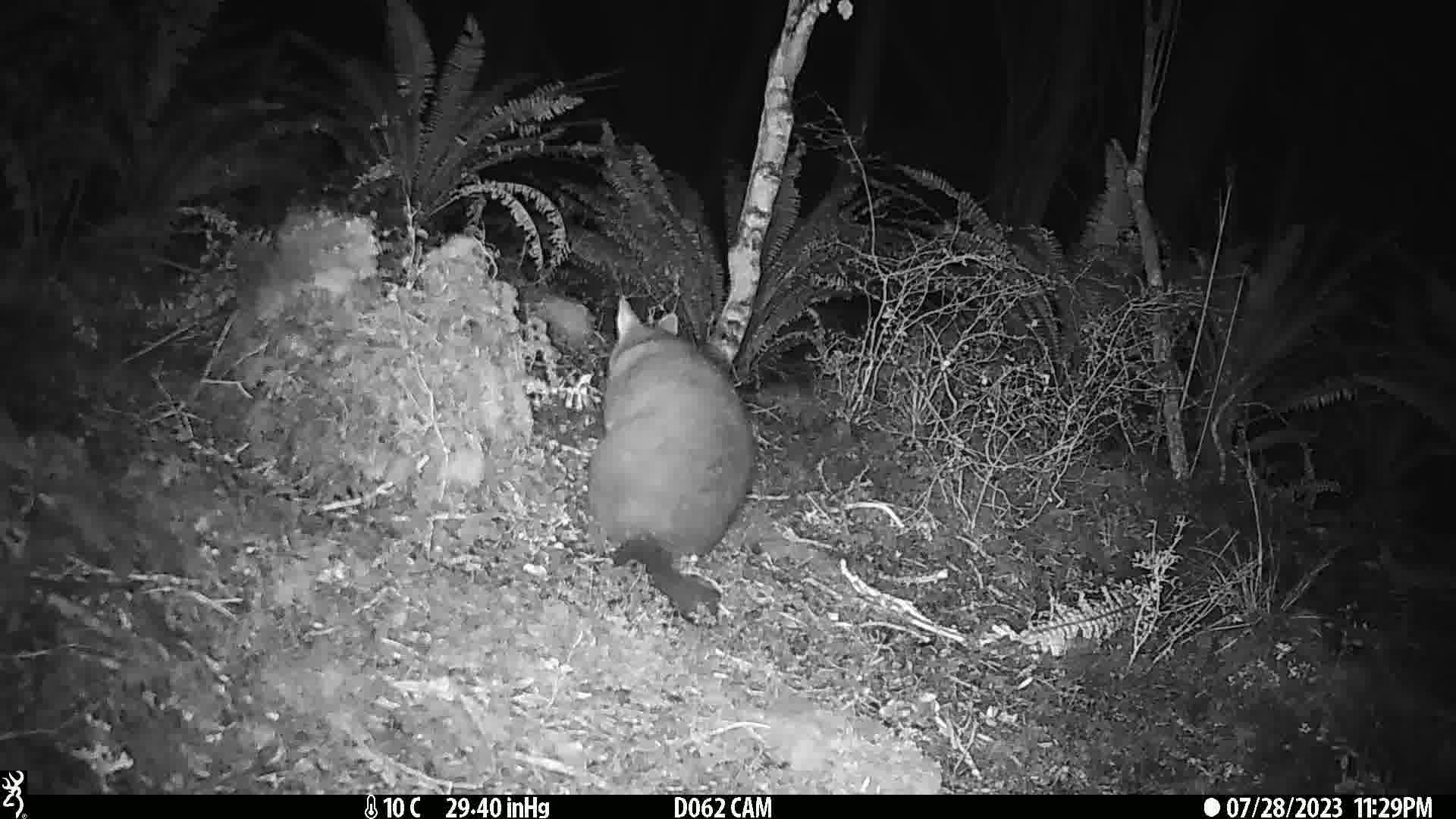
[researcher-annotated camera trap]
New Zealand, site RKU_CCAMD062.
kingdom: Animalia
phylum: Chordata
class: Mammalia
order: Diprotodontia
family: Phalangeridae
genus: Trichosurus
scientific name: Trichosurus vulpecula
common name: common brushtail possum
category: possum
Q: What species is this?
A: Possum (common brushtail possum) (Trichosurus vulpecula).